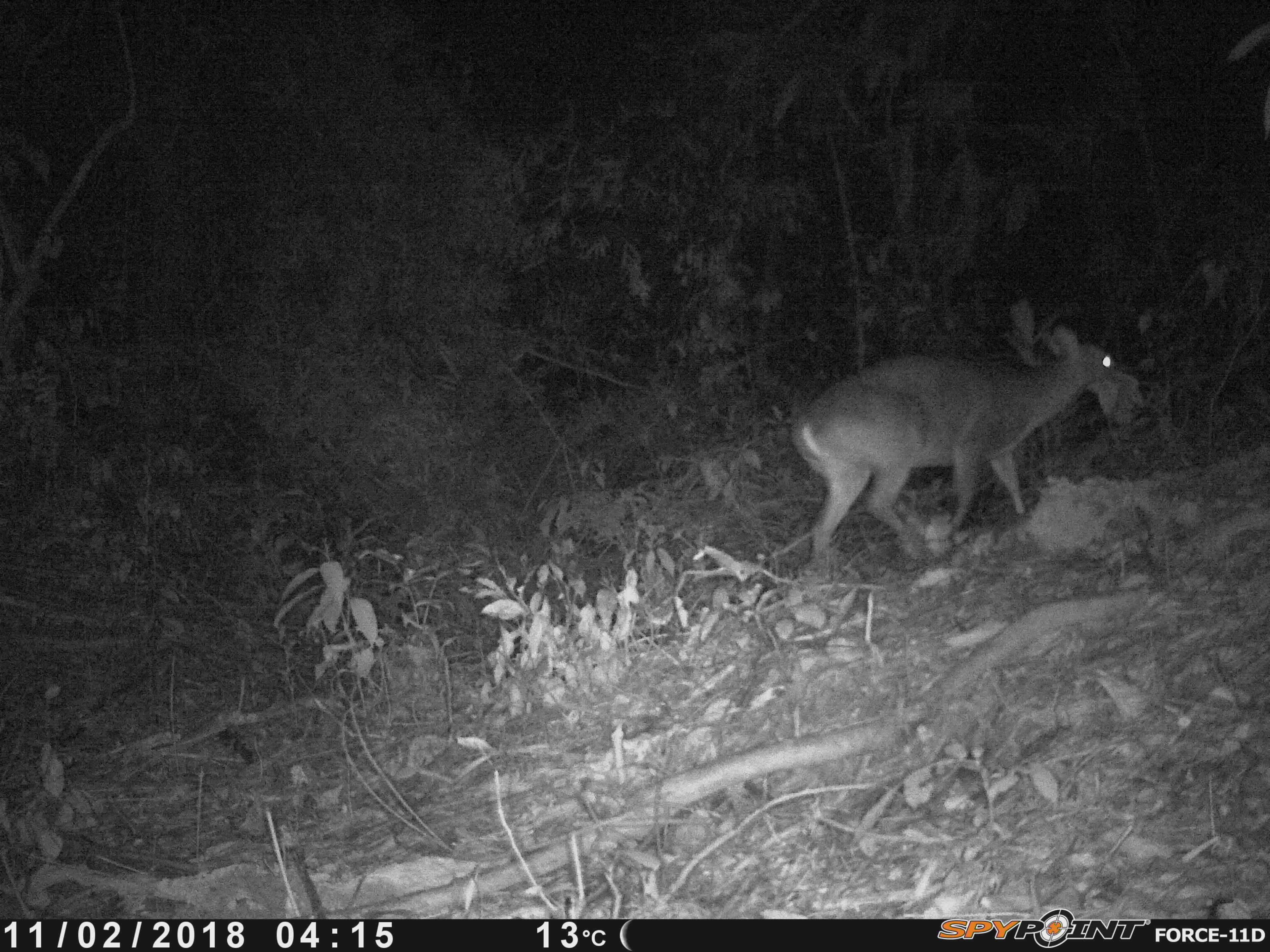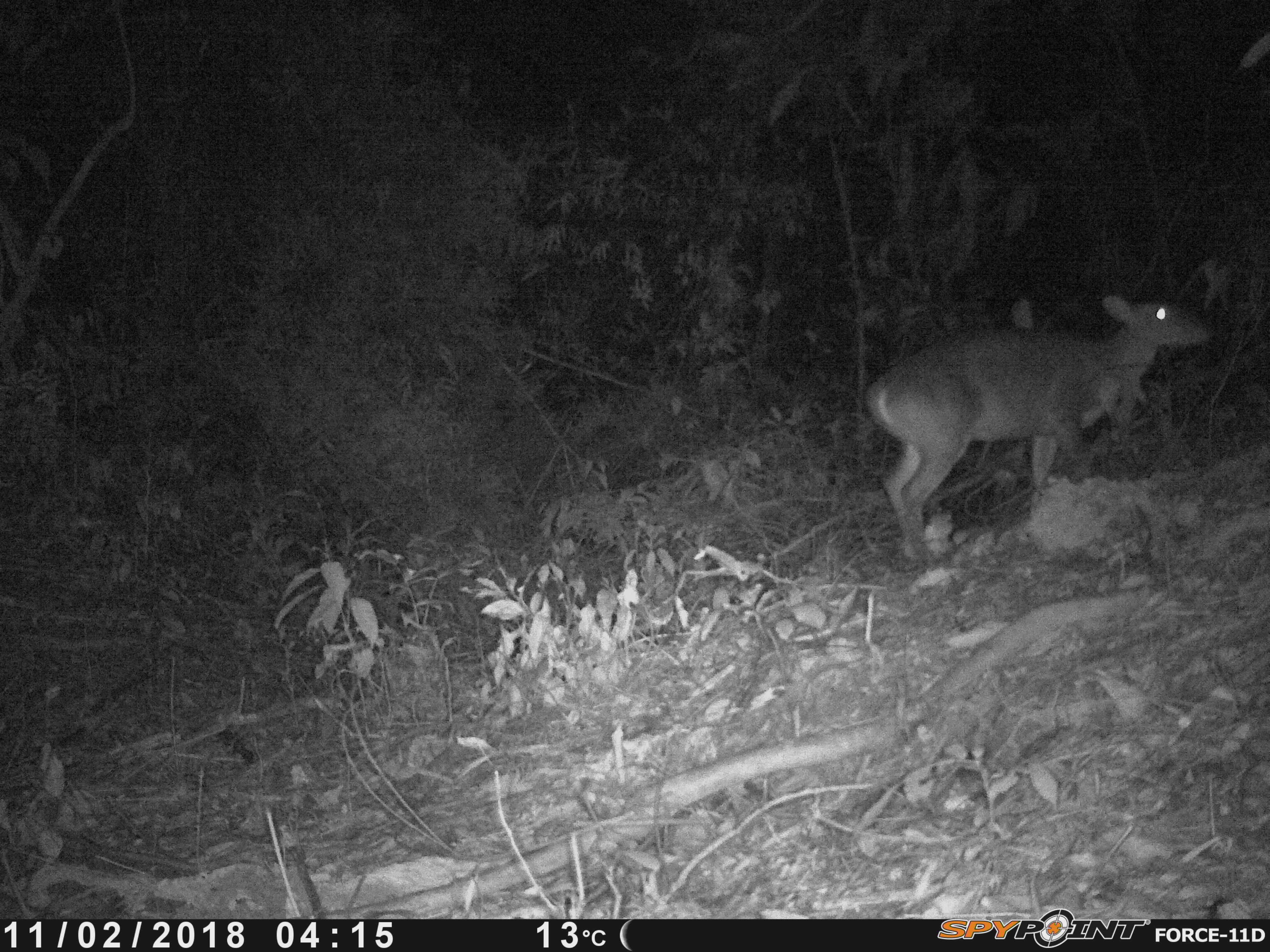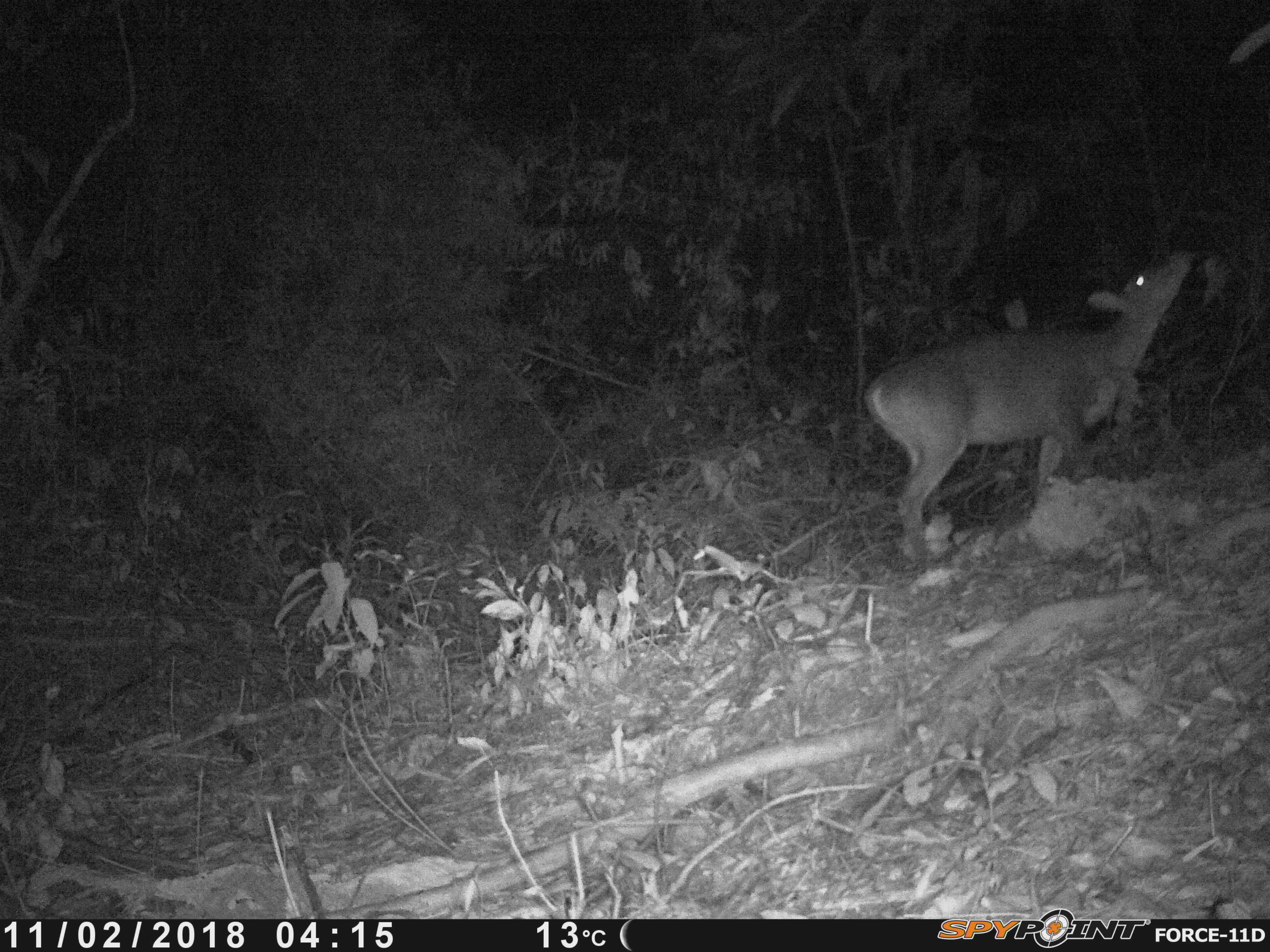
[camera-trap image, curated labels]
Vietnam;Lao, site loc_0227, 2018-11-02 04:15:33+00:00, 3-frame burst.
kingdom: Animalia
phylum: Chordata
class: Mammalia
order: Artiodactyla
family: Cervidae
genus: Muntiacus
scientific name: Muntiacus vuquangensis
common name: large-antlered muntjac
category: large antlered muntjac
Large antlered muntjac (large-antlered muntjac) (Muntiacus vuquangensis). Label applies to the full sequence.